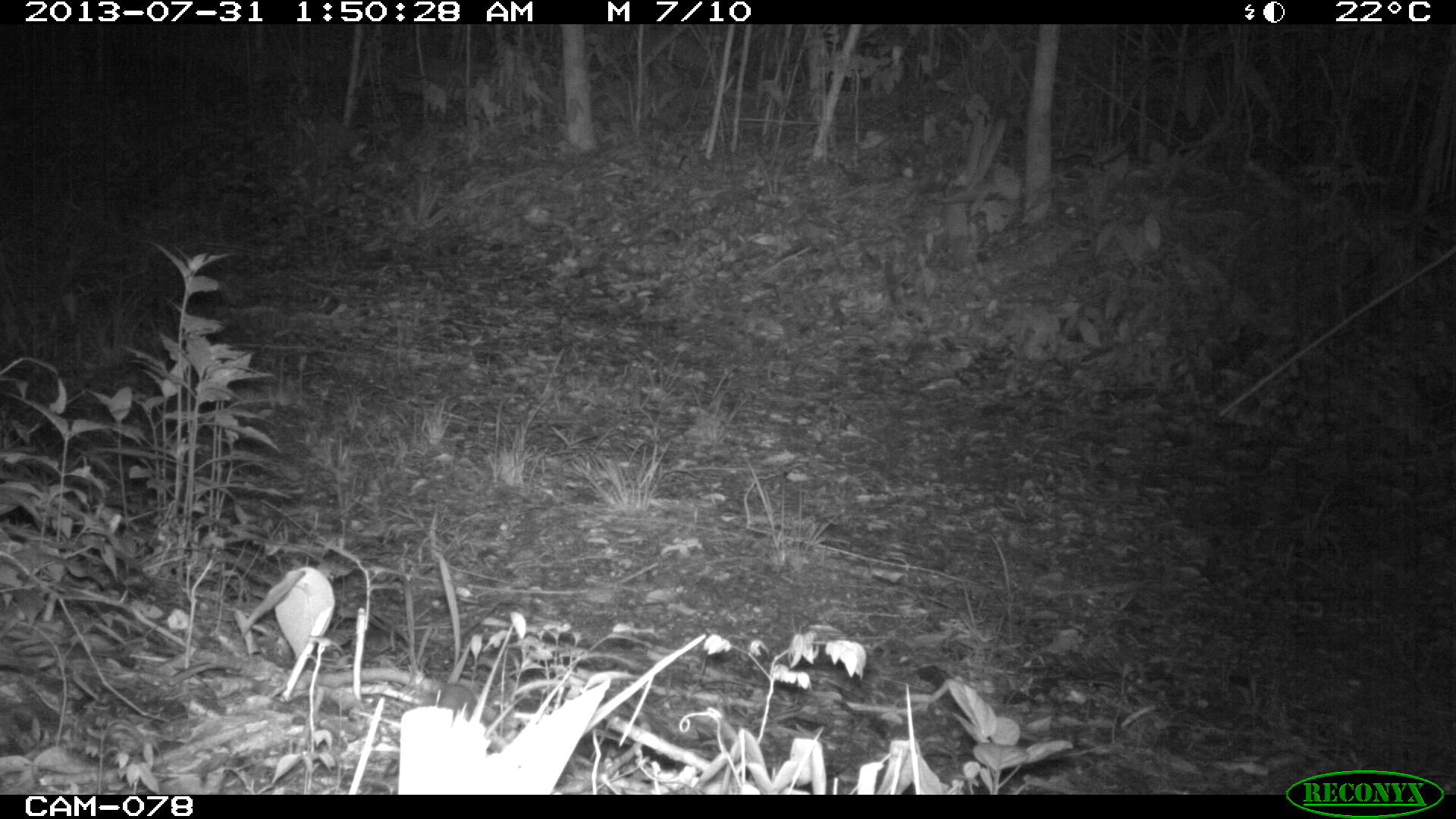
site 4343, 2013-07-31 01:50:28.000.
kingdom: Animalia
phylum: Chordata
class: Mammalia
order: Rodentia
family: Cricetidae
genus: Peromyscus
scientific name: Peromyscus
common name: deermice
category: peromyscus sp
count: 1